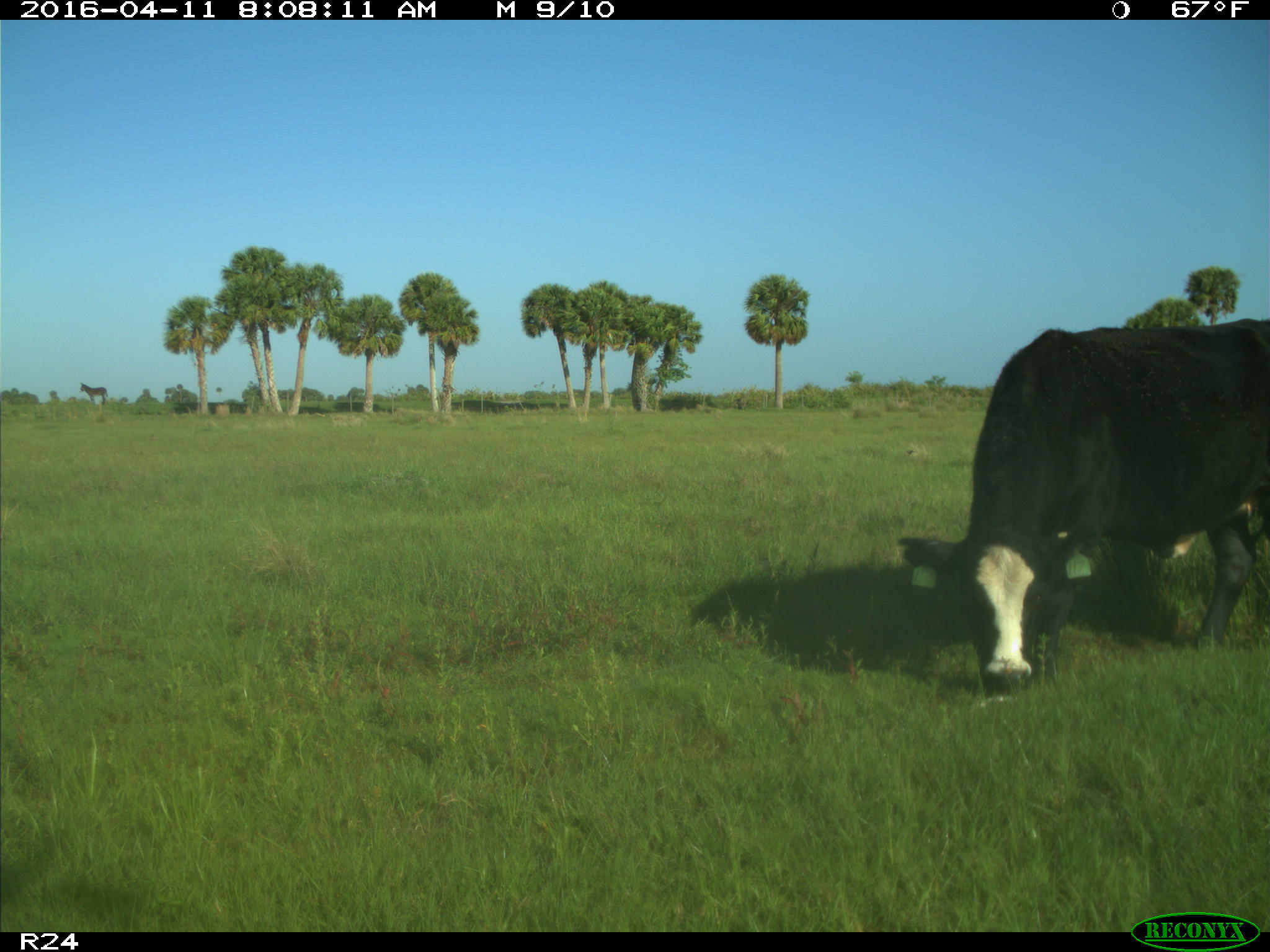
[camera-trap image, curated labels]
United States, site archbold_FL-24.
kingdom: Animalia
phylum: Chordata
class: Mammalia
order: Artiodactyla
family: Bovidae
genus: Bos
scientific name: Bos taurus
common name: domestic cow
Bos taurus (domestic cow).